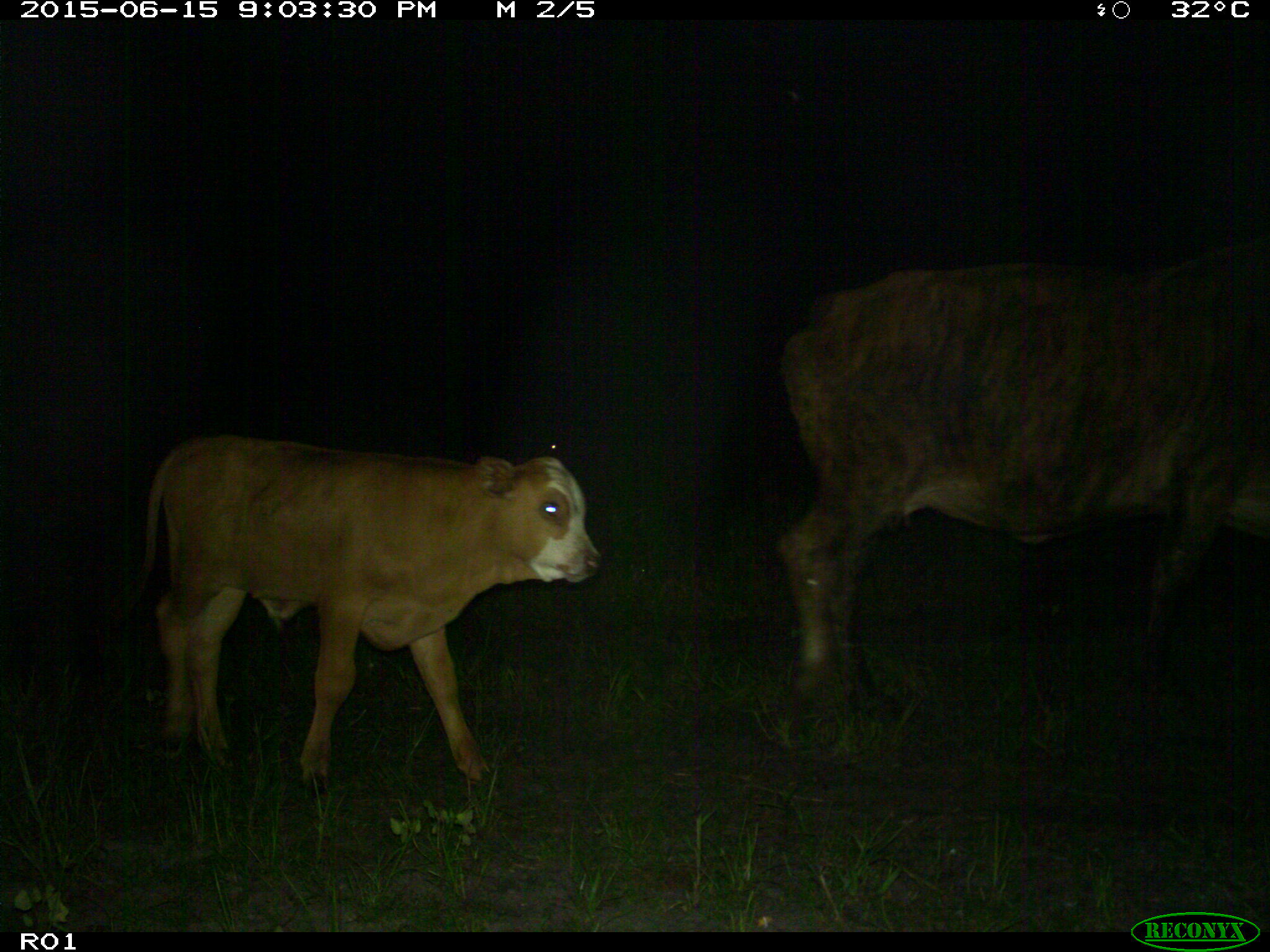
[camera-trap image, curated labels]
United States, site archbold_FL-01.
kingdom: Animalia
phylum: Chordata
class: Mammalia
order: Artiodactyla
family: Bovidae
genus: Bos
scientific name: Bos taurus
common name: domestic cow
Bos taurus (domestic cow).